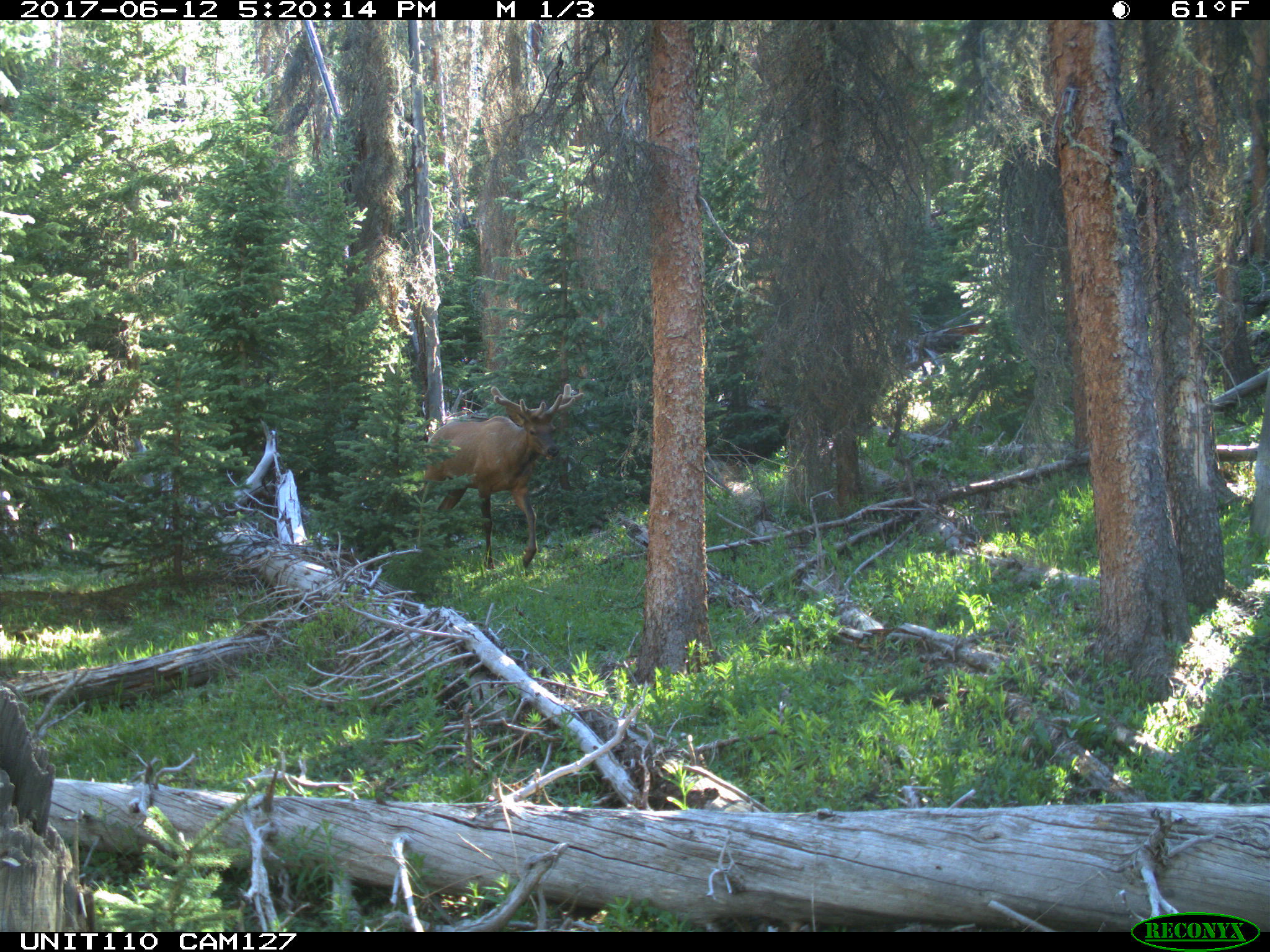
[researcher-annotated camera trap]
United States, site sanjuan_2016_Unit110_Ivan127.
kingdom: Animalia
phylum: Chordata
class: Mammalia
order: Artiodactyla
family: Cervidae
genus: Cervus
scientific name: Cervus elaphus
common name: red deer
Cervus elaphus (red deer).